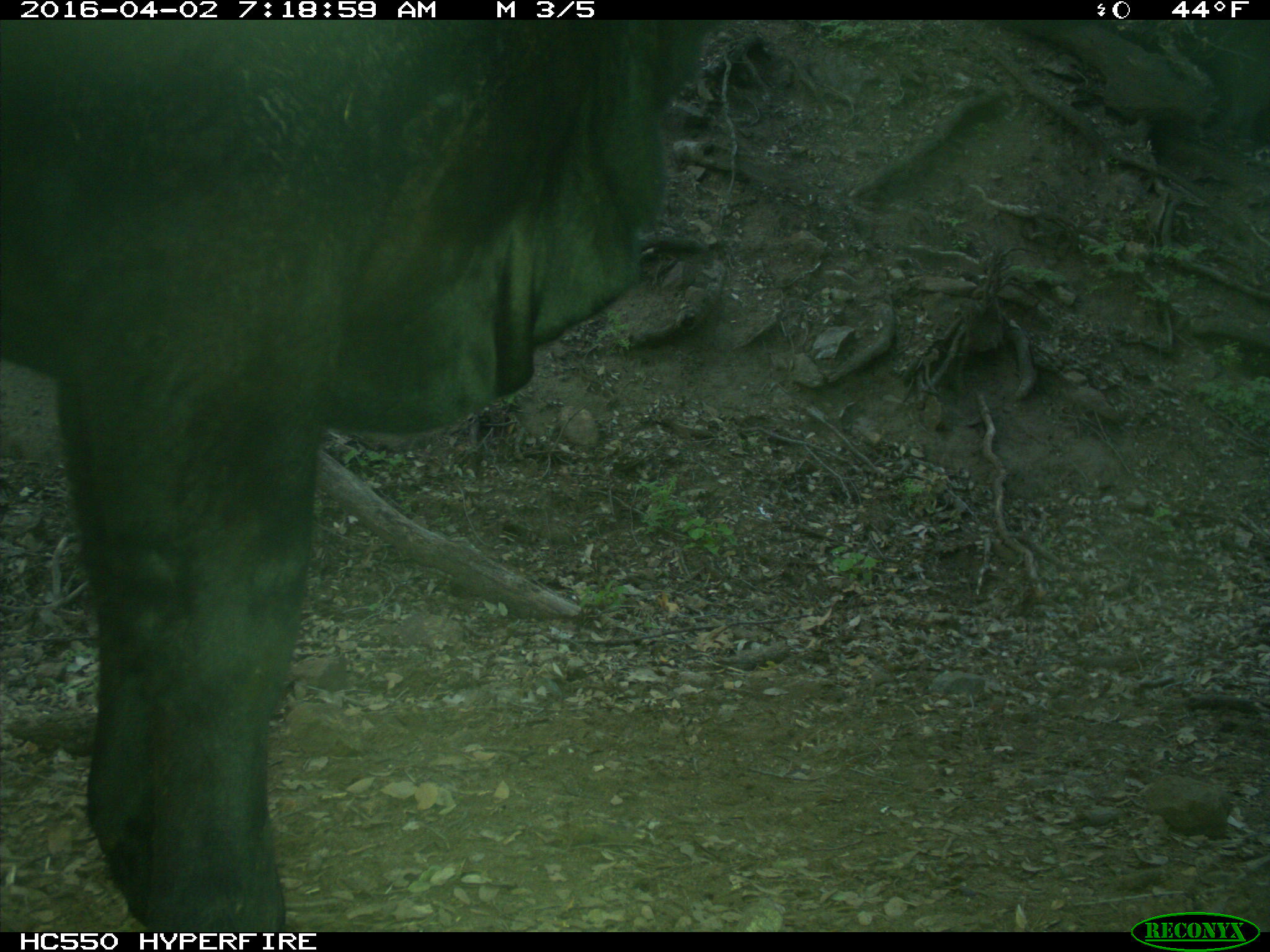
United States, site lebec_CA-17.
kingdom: Animalia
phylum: Chordata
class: Mammalia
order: Artiodactyla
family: Bovidae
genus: Bos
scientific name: Bos taurus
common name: domestic cow